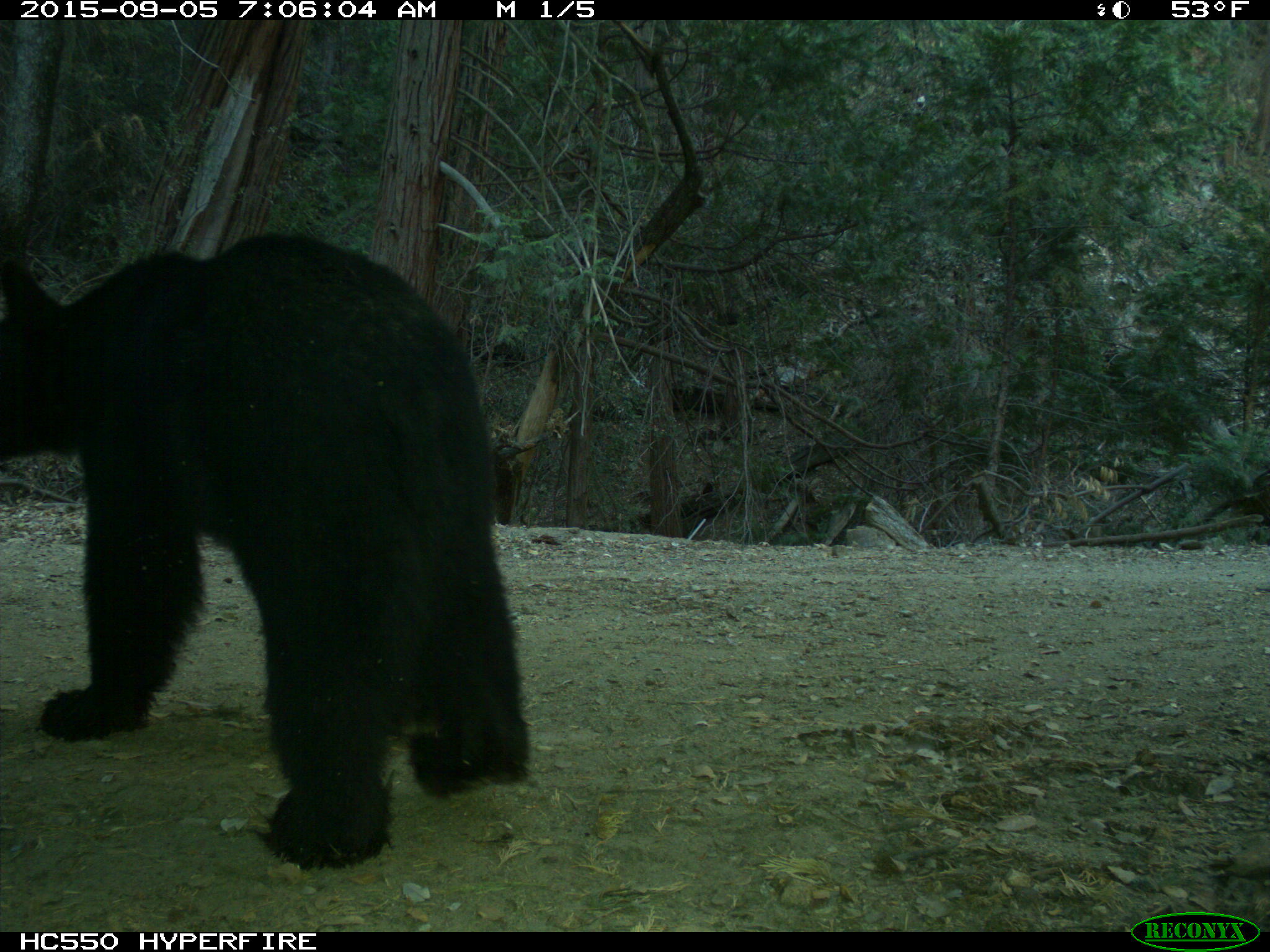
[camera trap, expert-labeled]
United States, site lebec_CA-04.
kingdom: Animalia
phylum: Chordata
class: Mammalia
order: Carnivora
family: Ursidae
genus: Ursus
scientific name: Ursus americanus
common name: american black bear